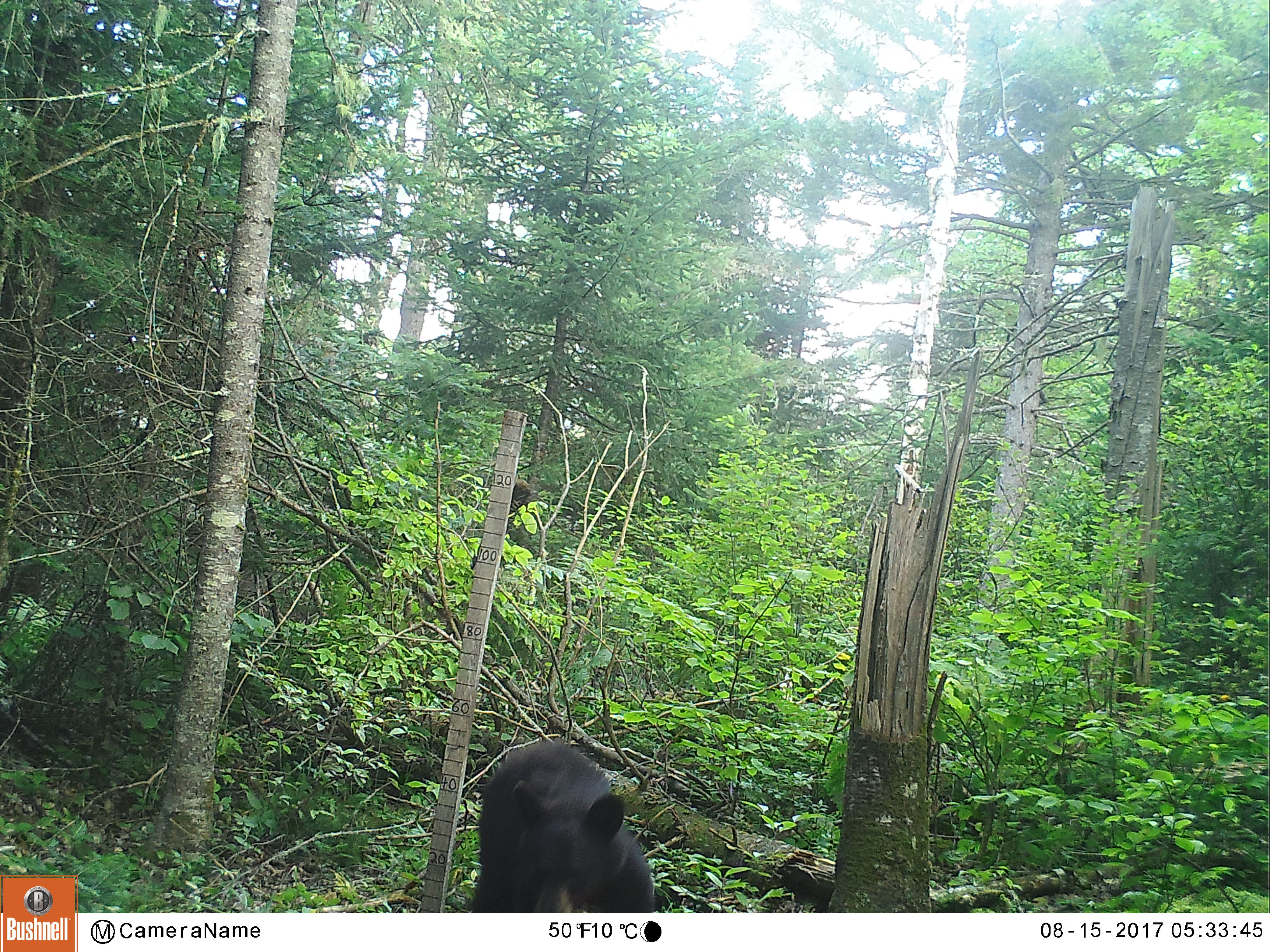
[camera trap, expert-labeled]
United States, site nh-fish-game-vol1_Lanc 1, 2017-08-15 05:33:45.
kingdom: Animalia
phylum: Chordata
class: Mammalia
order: Carnivora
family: Ursidae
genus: Ursus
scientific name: Ursus americanus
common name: black bear